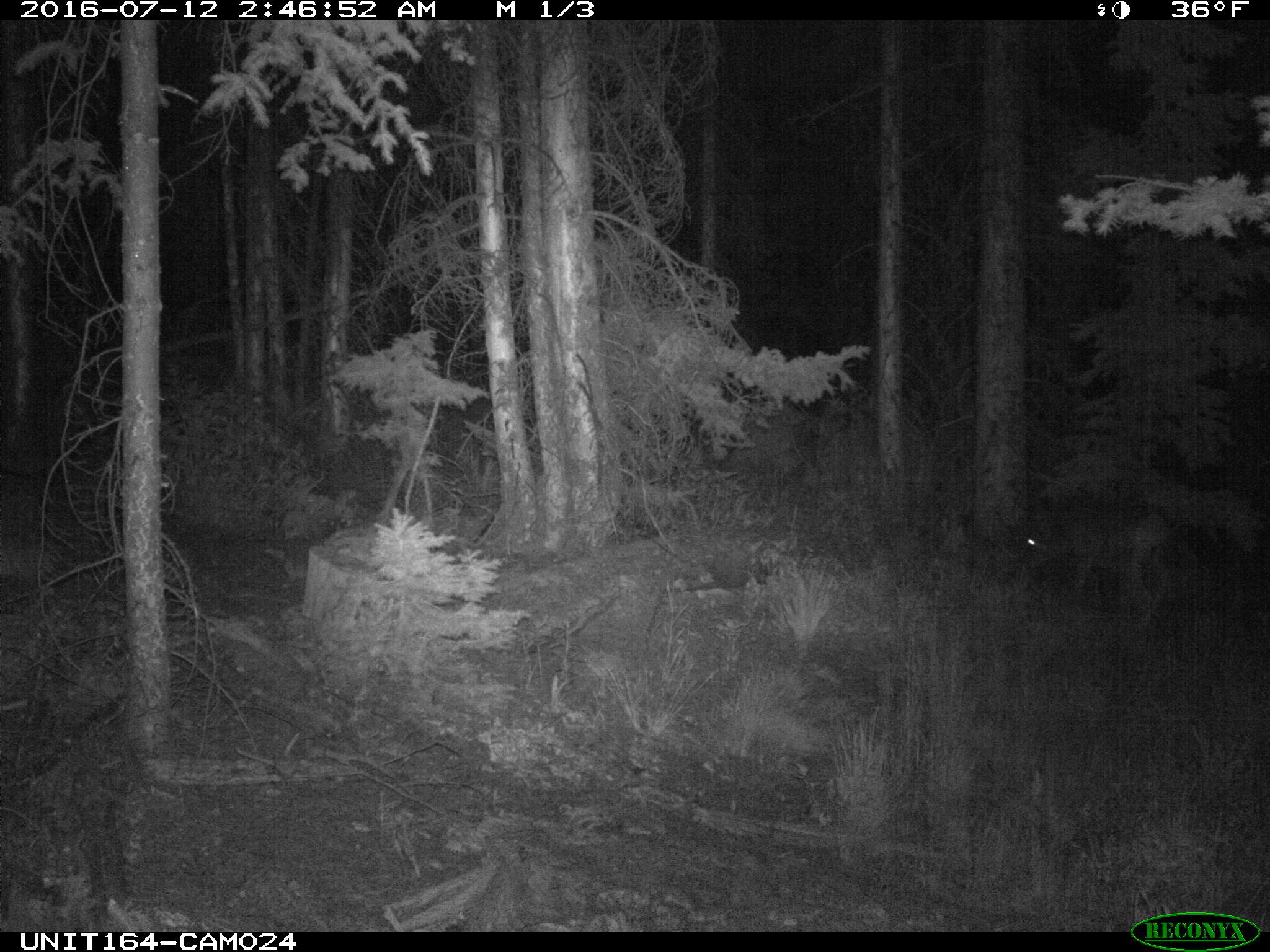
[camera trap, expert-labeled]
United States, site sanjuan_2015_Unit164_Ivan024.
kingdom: Animalia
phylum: Chordata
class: Mammalia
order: Artiodactyla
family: Cervidae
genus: Odocoileus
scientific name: Odocoileus hemionus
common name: mule deer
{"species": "Odocoileus hemionus (mule deer)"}